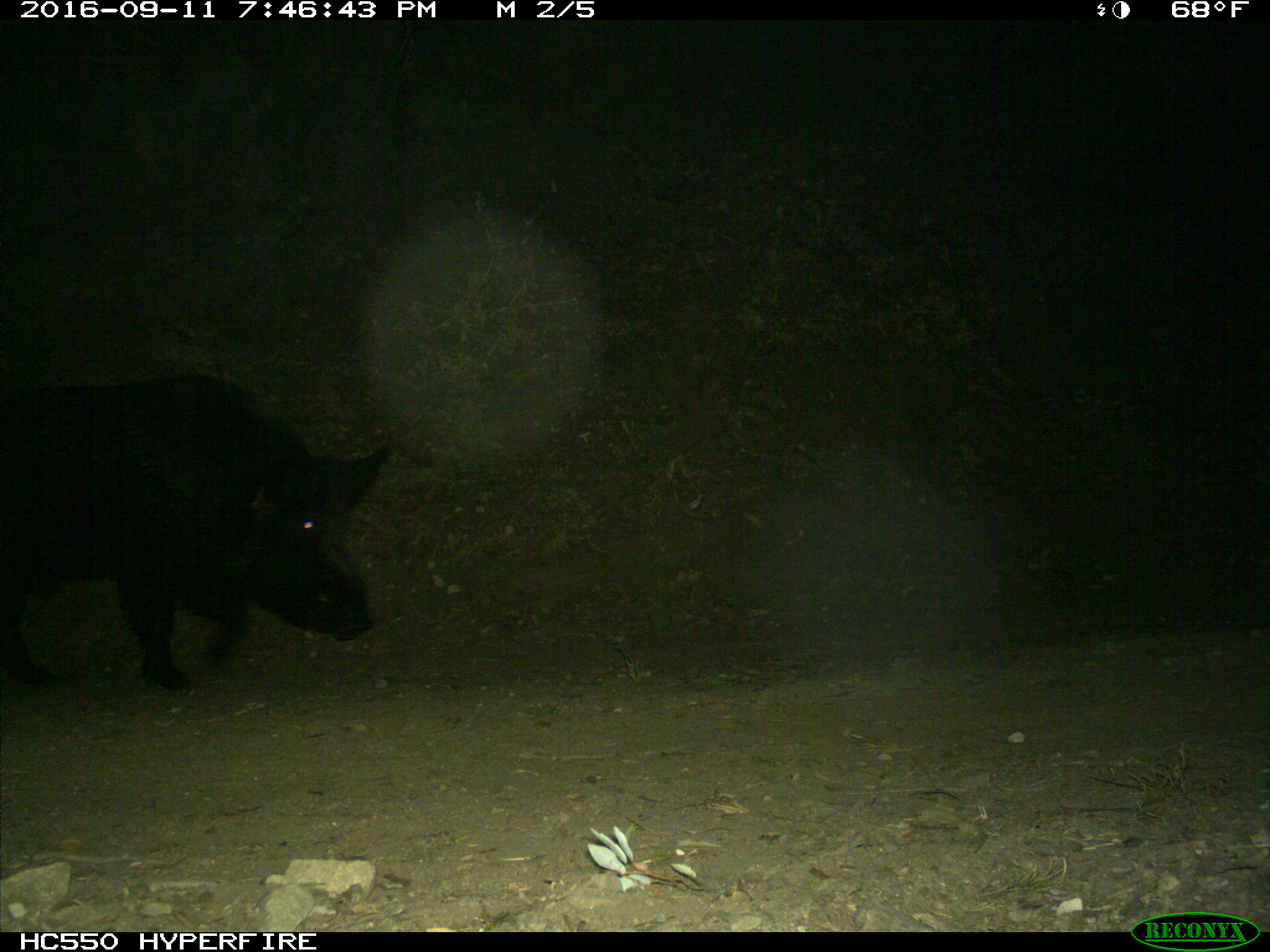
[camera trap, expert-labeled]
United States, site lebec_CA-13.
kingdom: Animalia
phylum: Chordata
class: Mammalia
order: Artiodactyla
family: Suidae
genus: Sus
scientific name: Sus scrofa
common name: wild boar